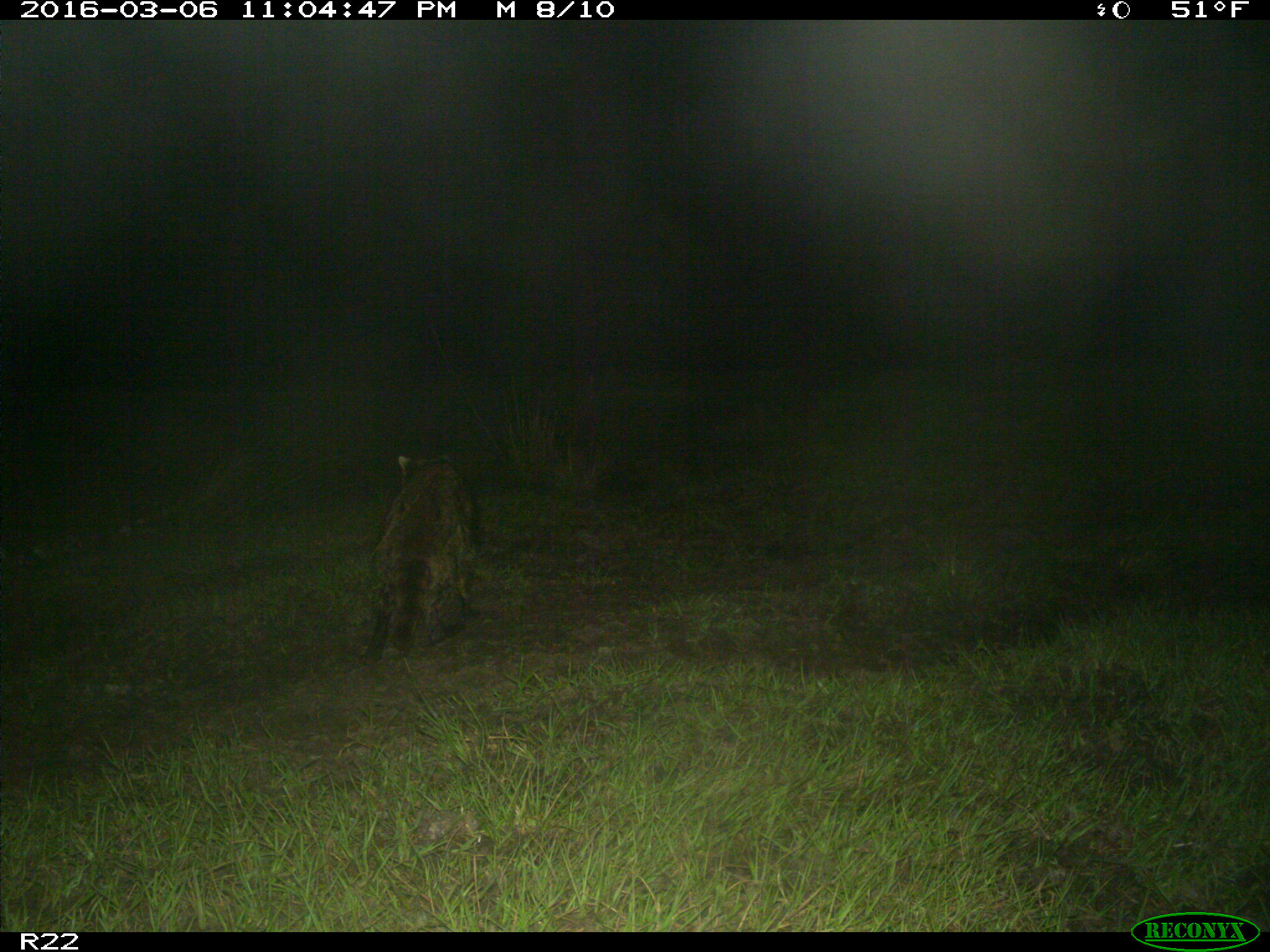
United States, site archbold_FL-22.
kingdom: Animalia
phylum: Chordata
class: Mammalia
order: Carnivora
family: Procyonidae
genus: Procyon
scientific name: Procyon lotor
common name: common raccoon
Procyon lotor (common raccoon).